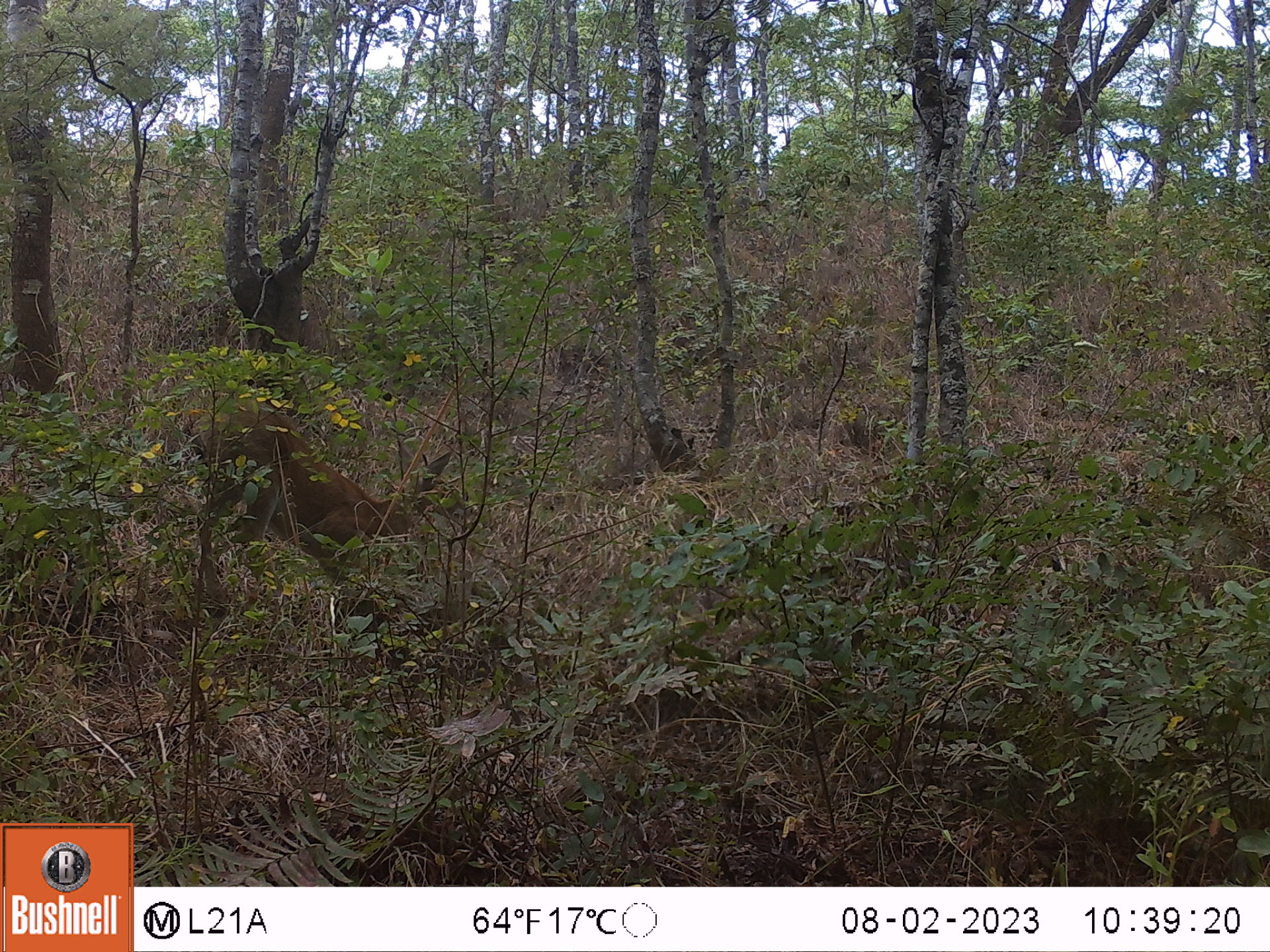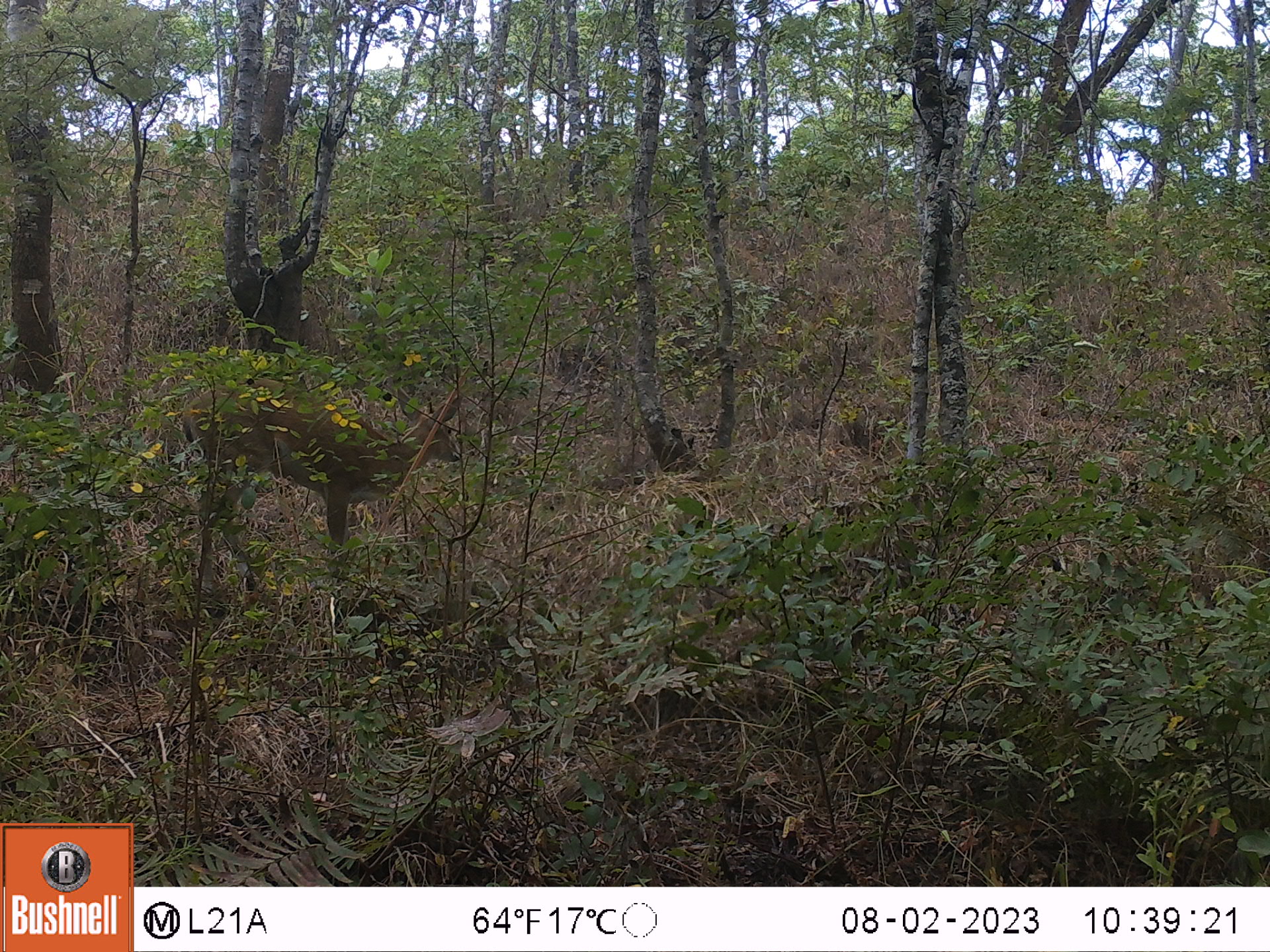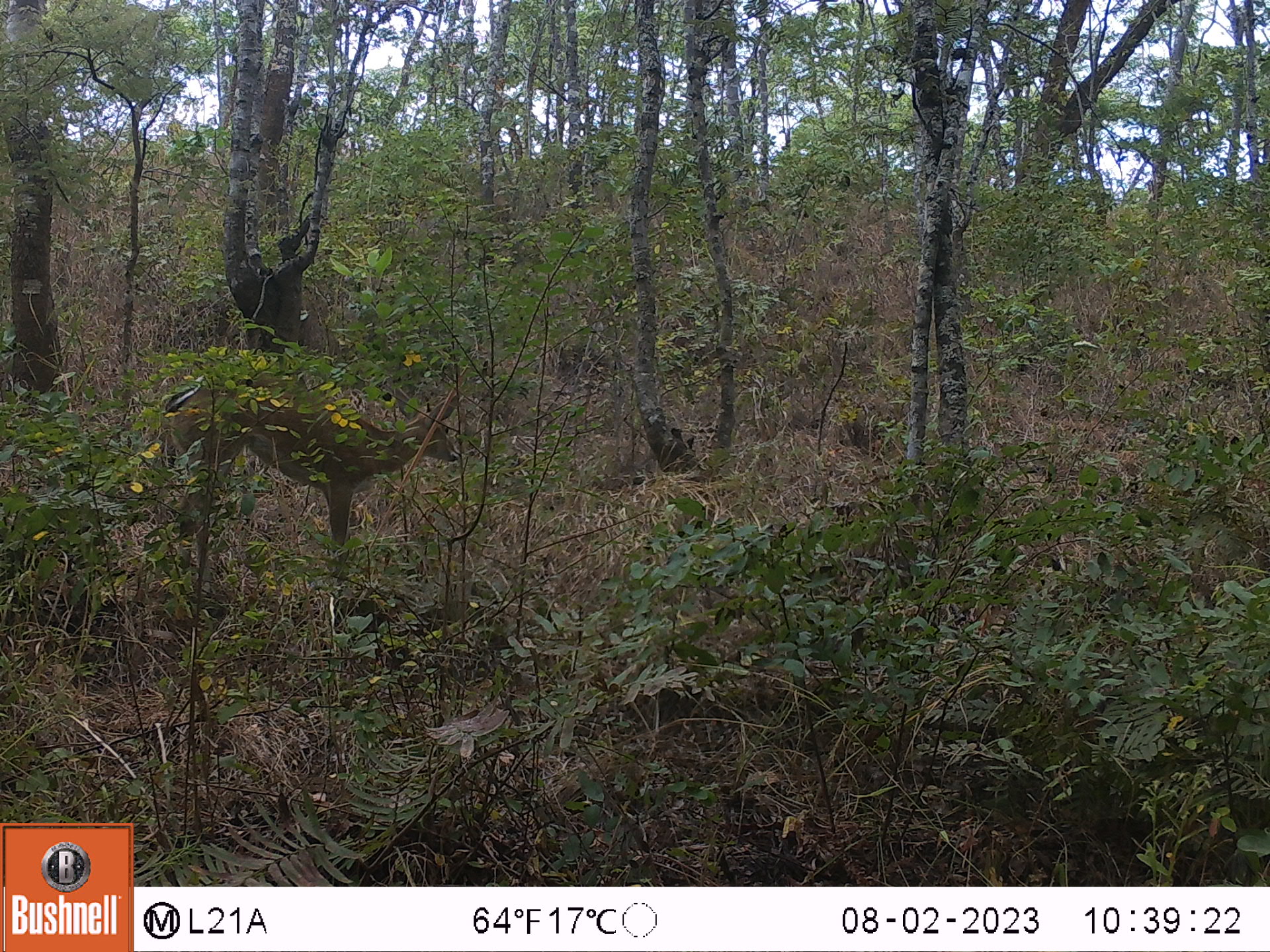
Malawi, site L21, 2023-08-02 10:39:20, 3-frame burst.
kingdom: Animalia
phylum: Chordata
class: Mammalia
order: Artiodactyla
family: Bovidae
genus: Sylvicapra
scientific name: Sylvicapra grimmia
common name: common duiker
Common duiker (Sylvicapra grimmia), count 1.